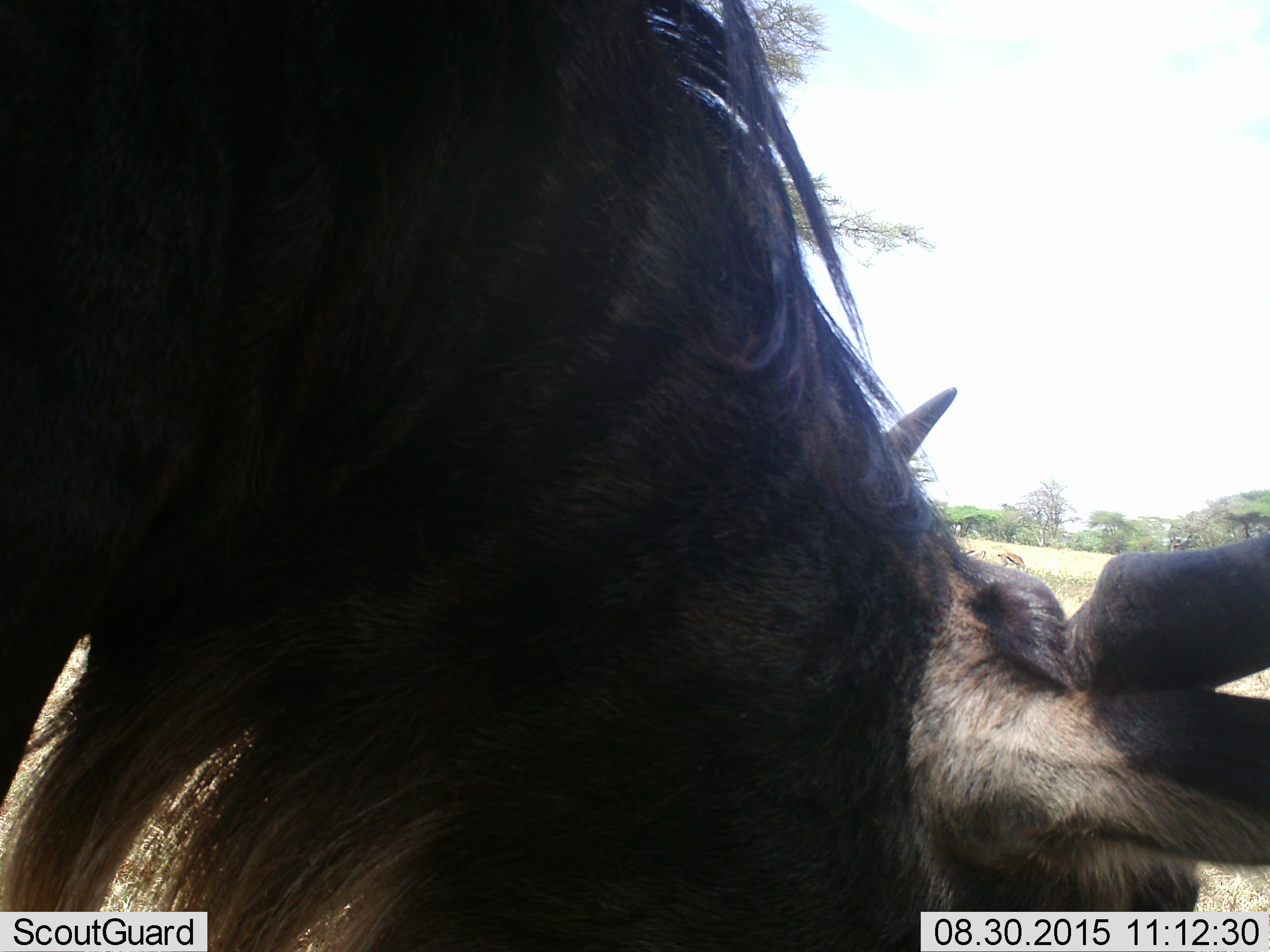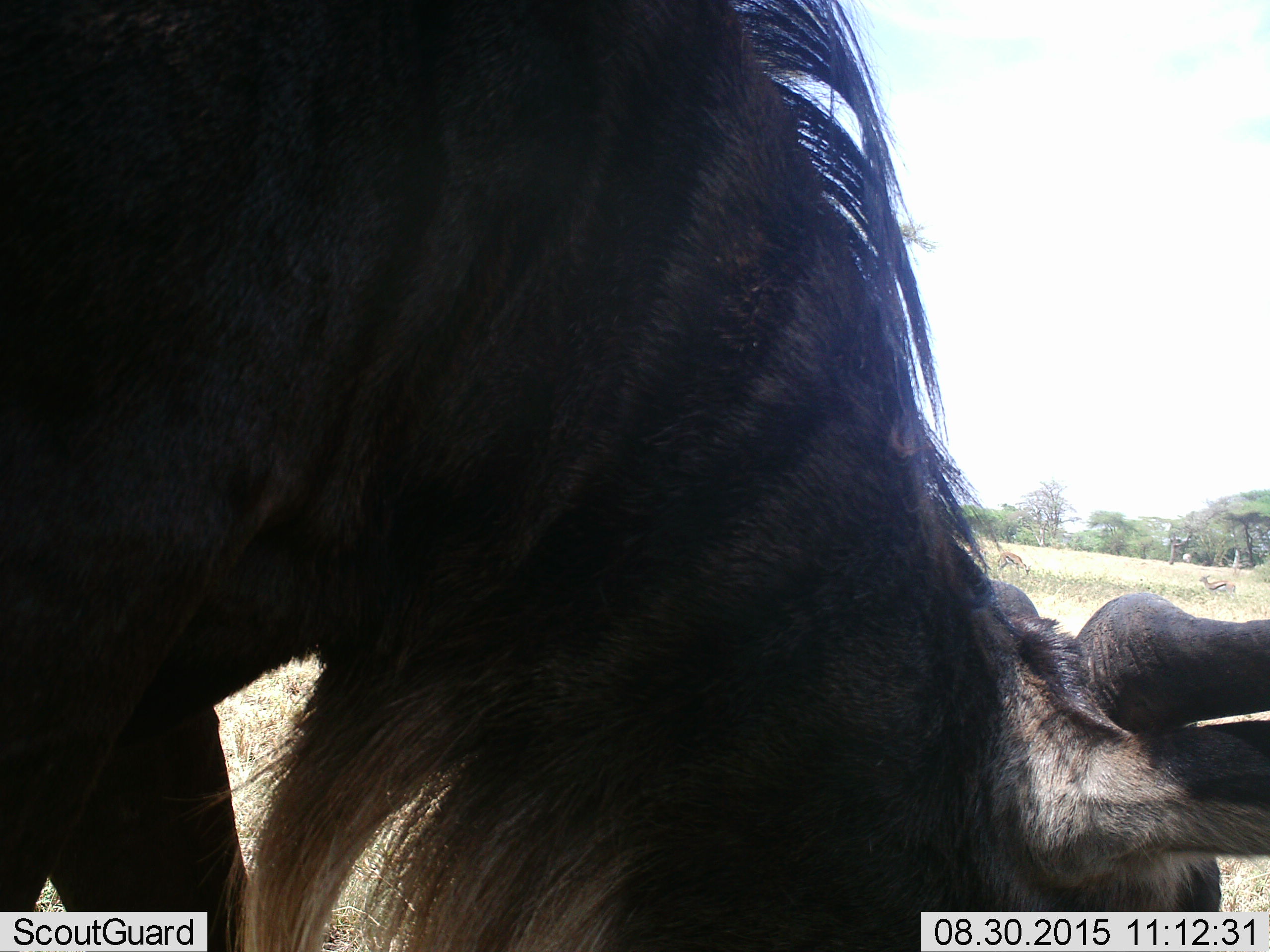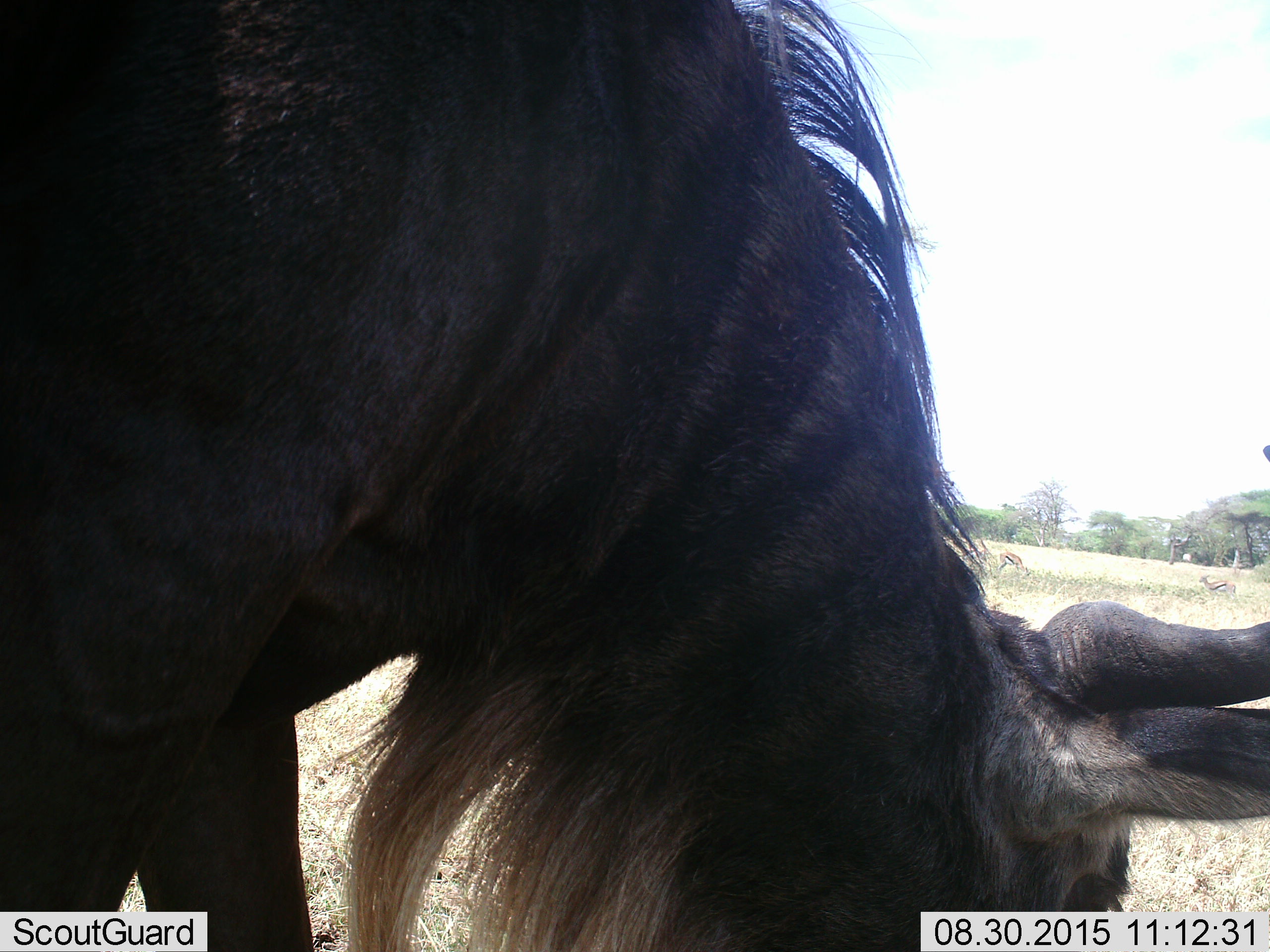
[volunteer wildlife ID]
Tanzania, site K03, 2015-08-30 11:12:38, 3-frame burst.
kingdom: Animalia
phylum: Chordata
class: Mammalia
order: Artiodactyla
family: Bovidae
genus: Eudorcas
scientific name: Eudorcas thomsonii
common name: thomson's gazelle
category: gazellethomsons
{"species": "gazellethomsons (thomson's gazelle) (Eudorcas thomsonii)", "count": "3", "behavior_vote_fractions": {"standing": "50%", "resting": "0%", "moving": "0%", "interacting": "0%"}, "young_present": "0%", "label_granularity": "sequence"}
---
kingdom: Animalia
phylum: Chordata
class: Mammalia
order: Artiodactyla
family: Bovidae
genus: Connochaetes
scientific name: Connochaetes taurinus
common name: blue wildebeest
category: wildebeest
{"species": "wildebeest (blue wildebeest) (Connochaetes taurinus)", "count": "1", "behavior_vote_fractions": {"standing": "44%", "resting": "11%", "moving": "11%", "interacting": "0%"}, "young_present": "0%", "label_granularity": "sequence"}